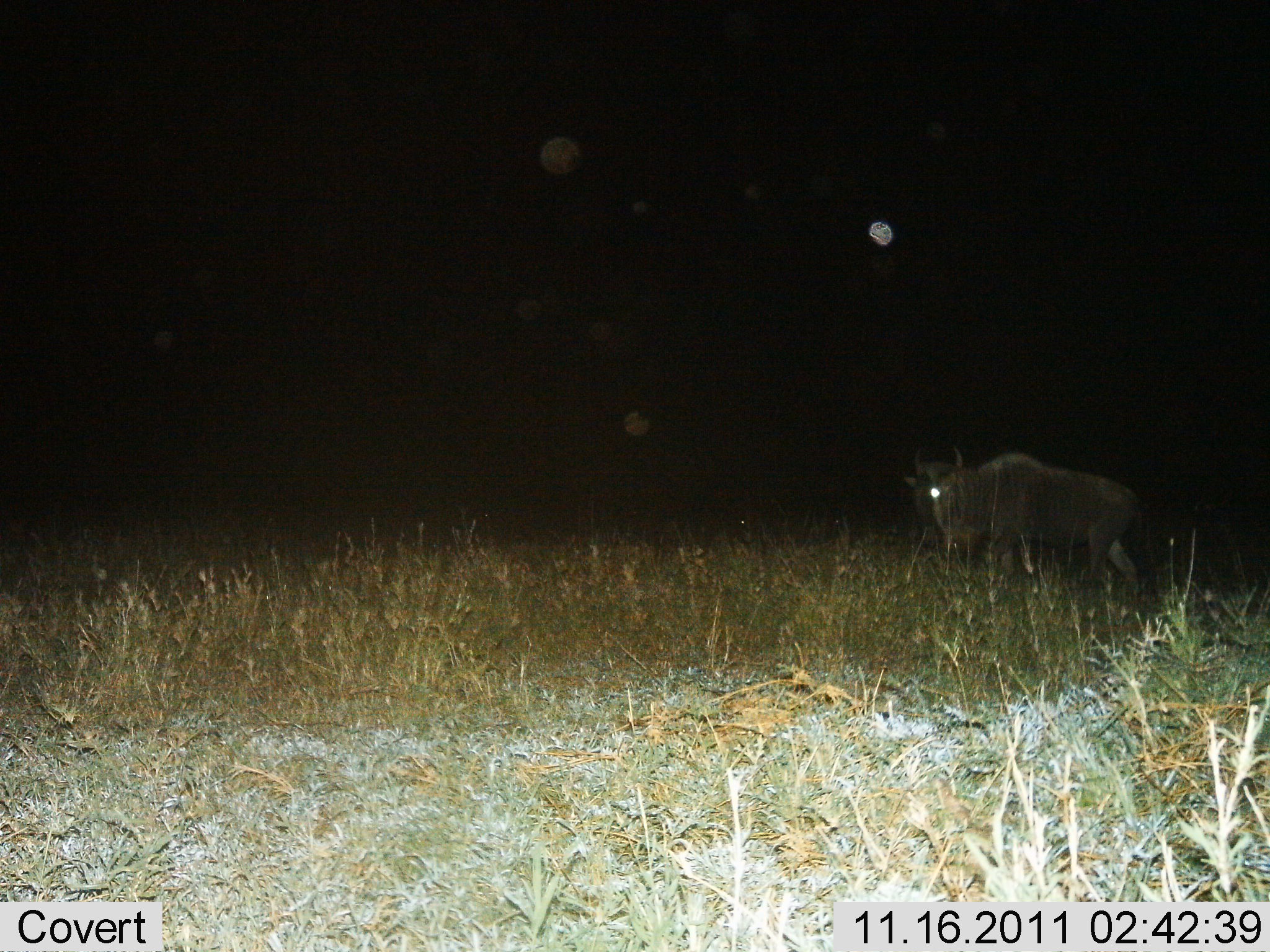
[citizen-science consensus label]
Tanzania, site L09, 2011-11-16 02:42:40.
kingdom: Animalia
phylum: Chordata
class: Mammalia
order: Artiodactyla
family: Bovidae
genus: Connochaetes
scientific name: Connochaetes taurinus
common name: blue wildebeest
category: wildebeest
Wildebeest (blue wildebeest) (Connochaetes taurinus), count 1. Behavior (volunteer vote fractions): standing 69%, resting 0%, moving 23%, interacting 0%. Young present (vote fraction): 0%. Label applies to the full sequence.